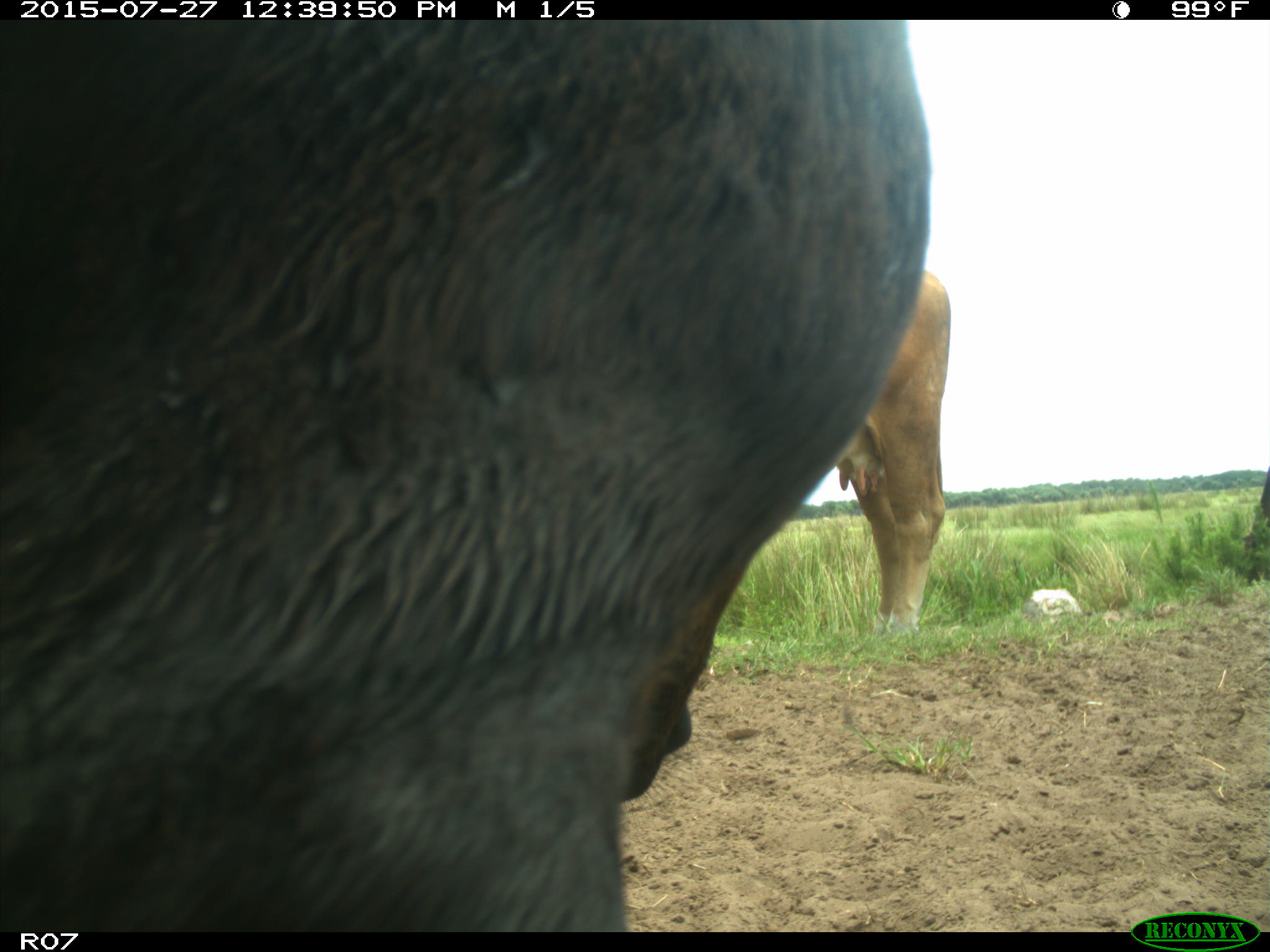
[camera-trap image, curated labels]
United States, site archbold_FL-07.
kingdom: Animalia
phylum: Chordata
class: Mammalia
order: Artiodactyla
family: Bovidae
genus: Bos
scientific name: Bos taurus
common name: domestic cow